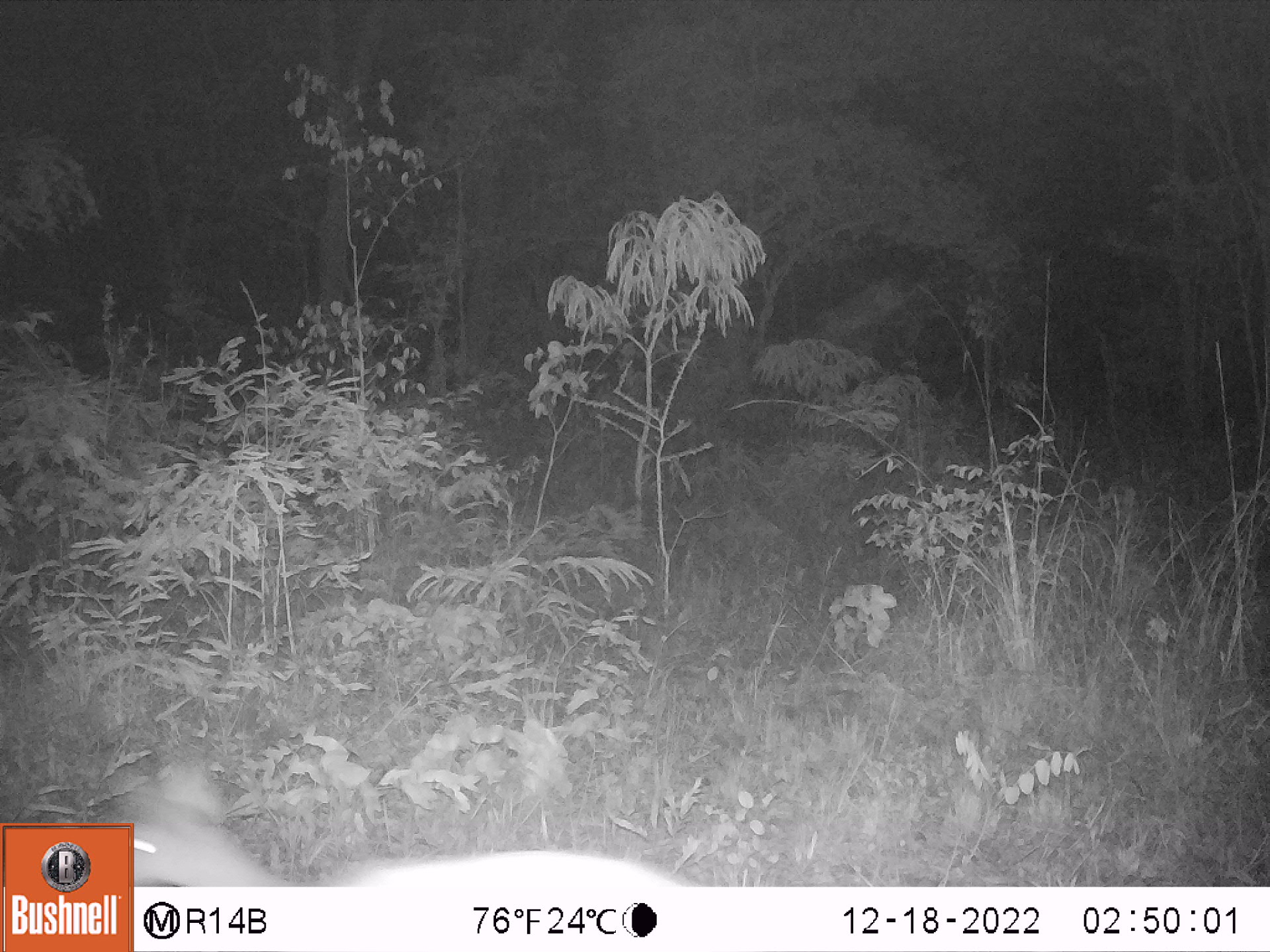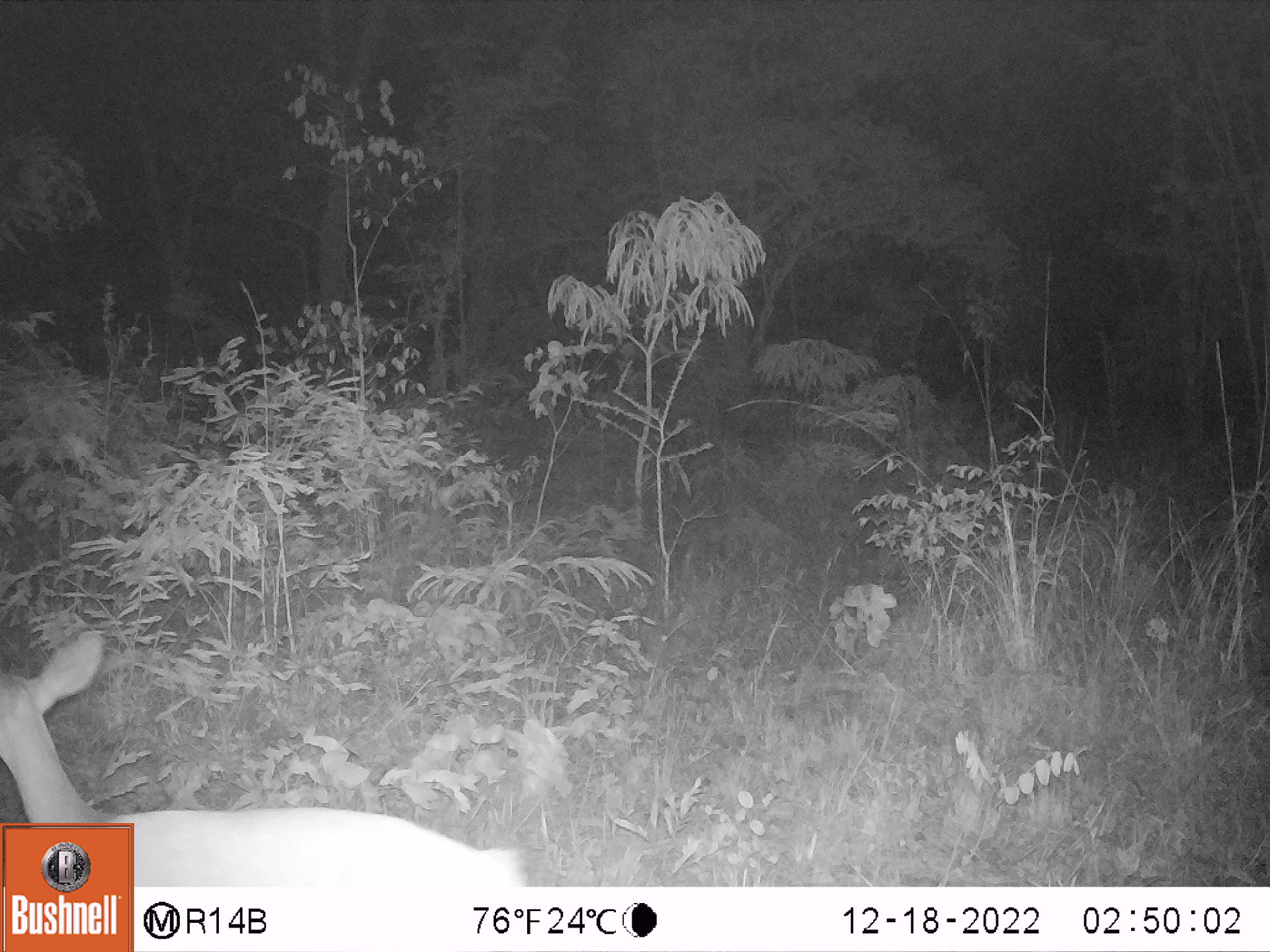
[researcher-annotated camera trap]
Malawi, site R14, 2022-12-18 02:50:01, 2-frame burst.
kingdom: Animalia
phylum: Chordata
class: Mammalia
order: Artiodactyla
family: Bovidae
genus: Tragelaphus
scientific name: Tragelaphus sylvaticus sylvaticus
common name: cape bushbuck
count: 1